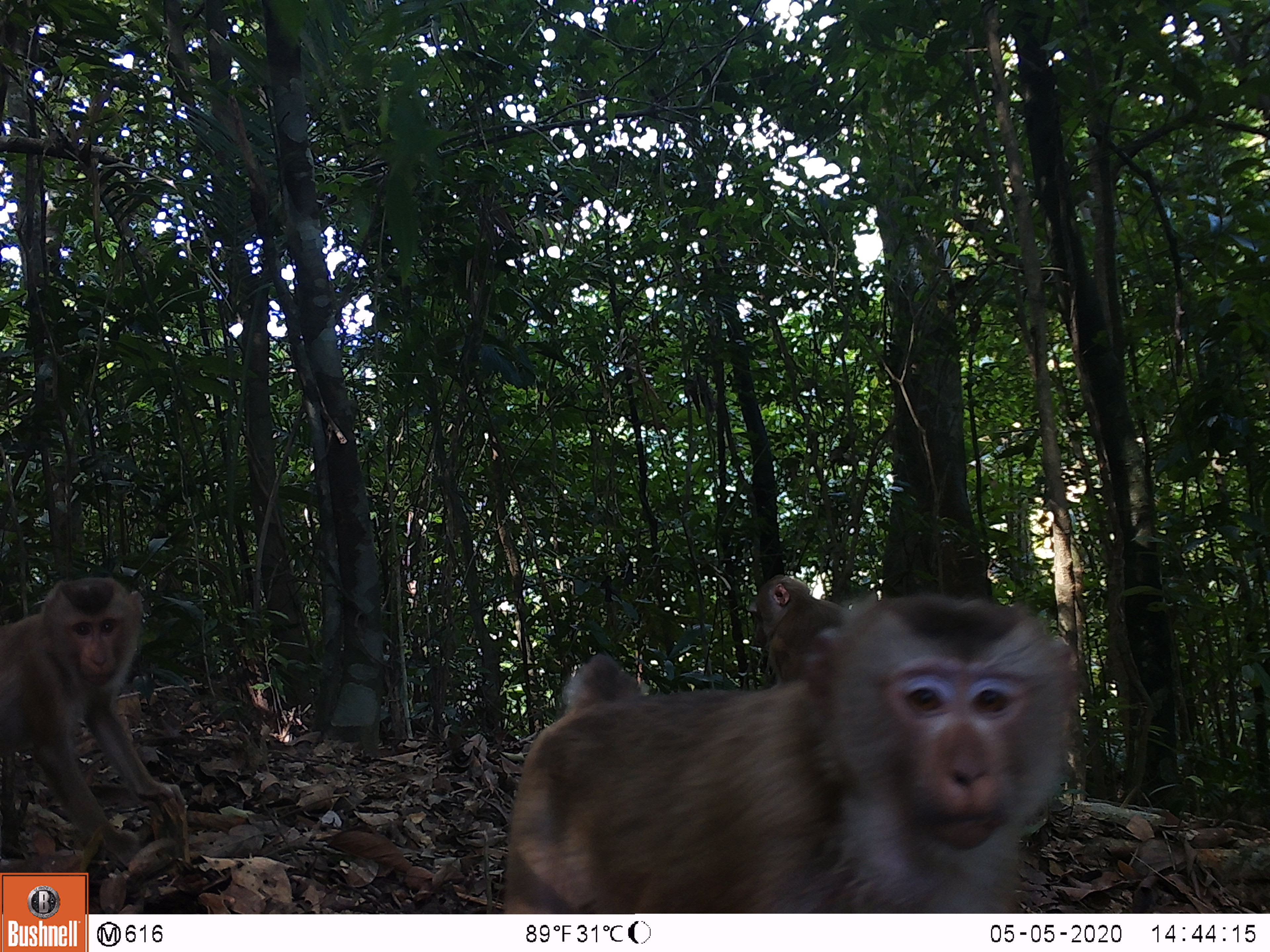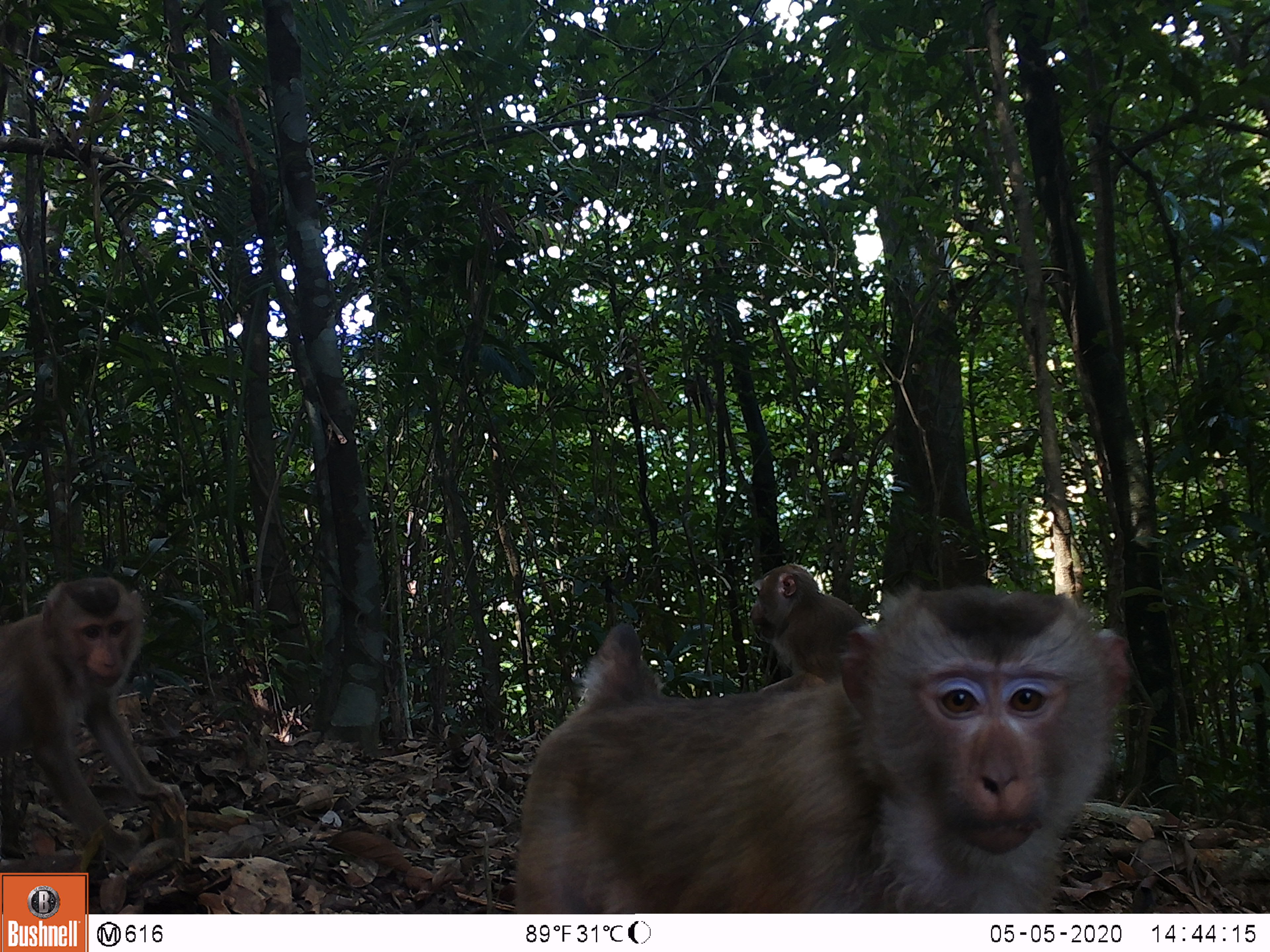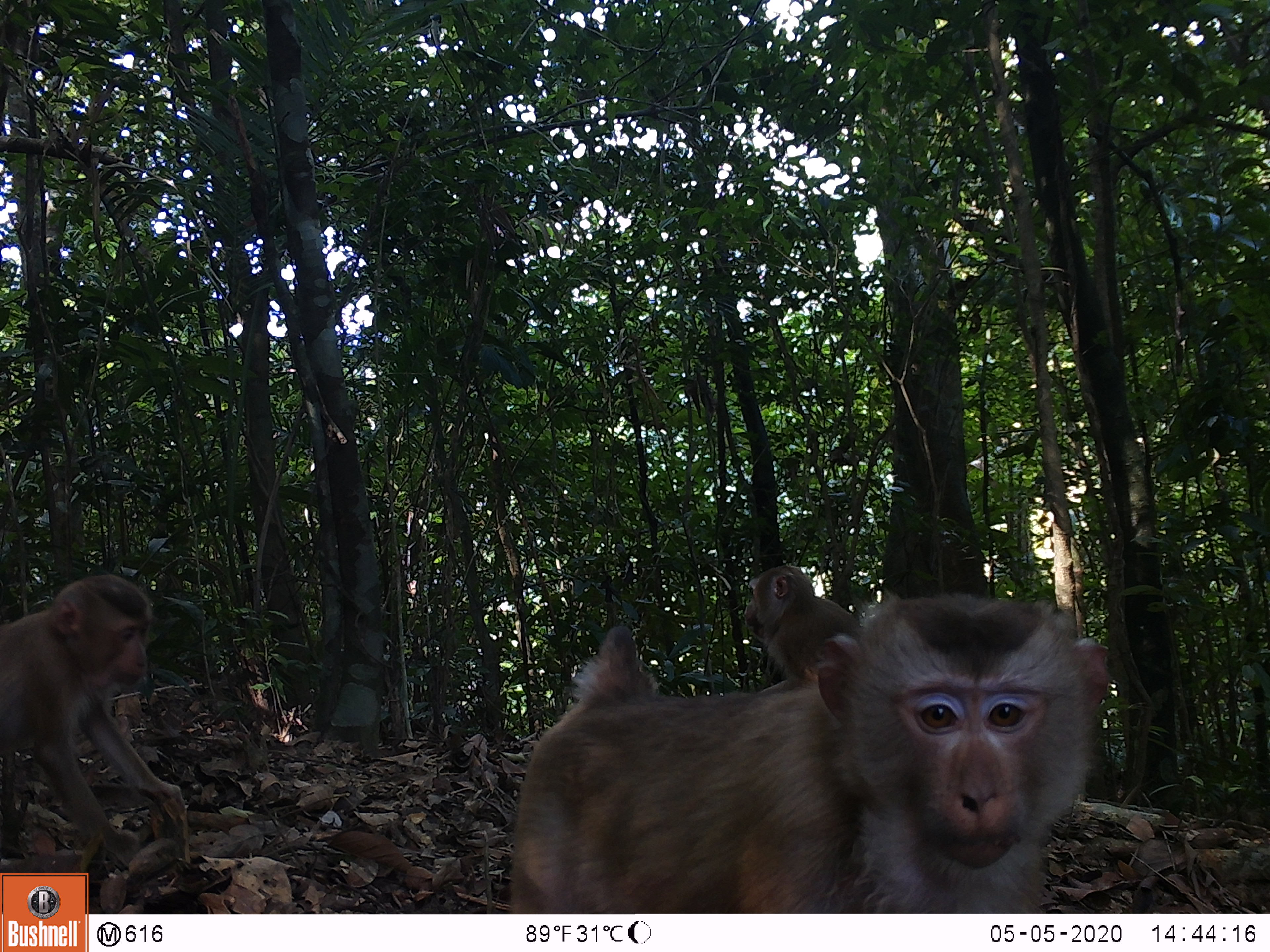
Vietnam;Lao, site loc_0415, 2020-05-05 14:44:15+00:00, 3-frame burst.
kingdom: Animalia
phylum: Chordata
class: Mammalia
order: Primates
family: Cercopithecidae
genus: Macaca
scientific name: Macaca nemestrina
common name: pig-tailed macaque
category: pig tailed macaque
Pig tailed macaque (pig-tailed macaque) (Macaca nemestrina). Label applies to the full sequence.